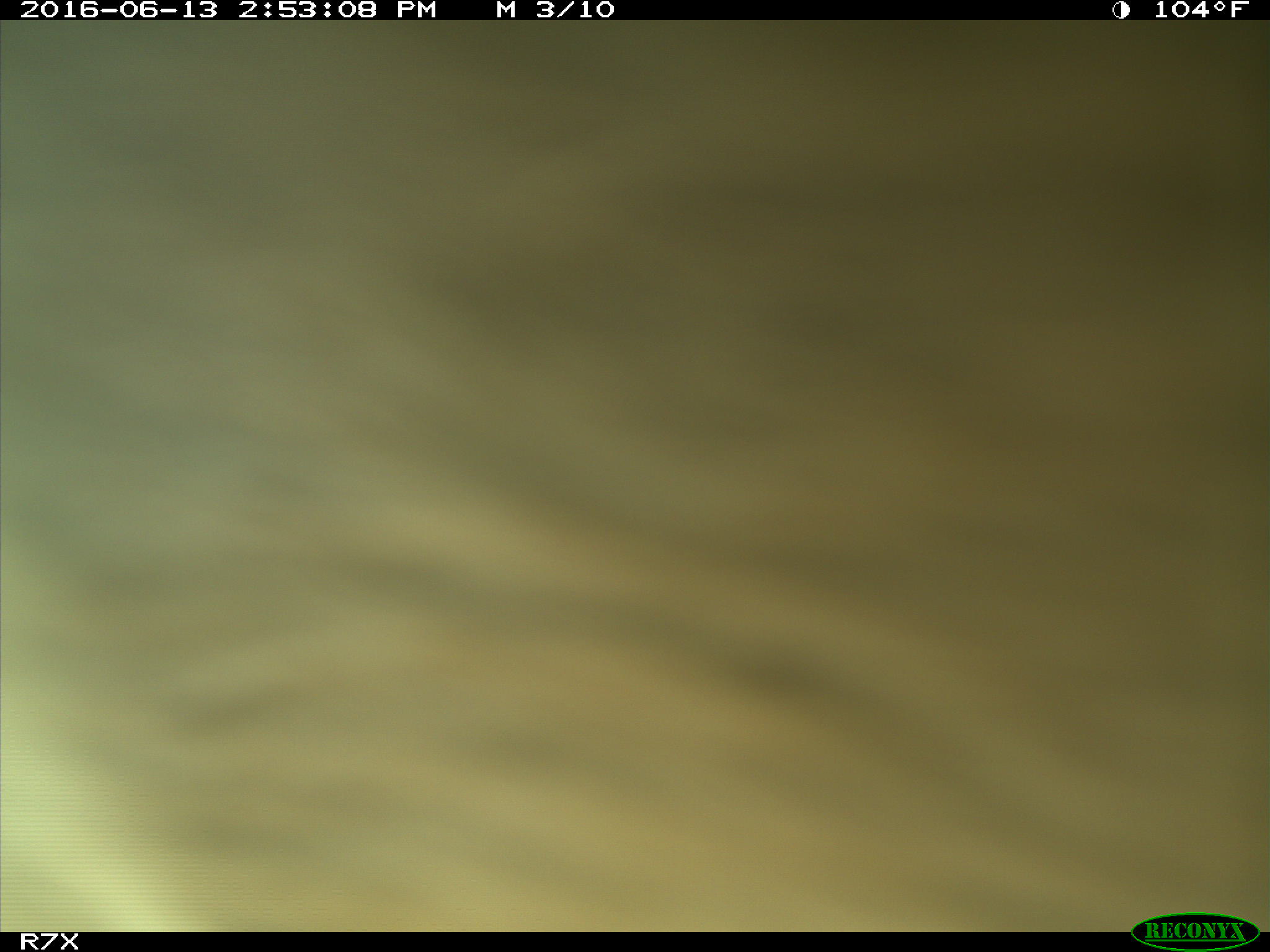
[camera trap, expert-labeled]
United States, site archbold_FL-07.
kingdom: Animalia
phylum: Chordata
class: Mammalia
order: Artiodactyla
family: Bovidae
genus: Bos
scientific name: Bos taurus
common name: domestic cow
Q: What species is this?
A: Bos taurus (domestic cow).